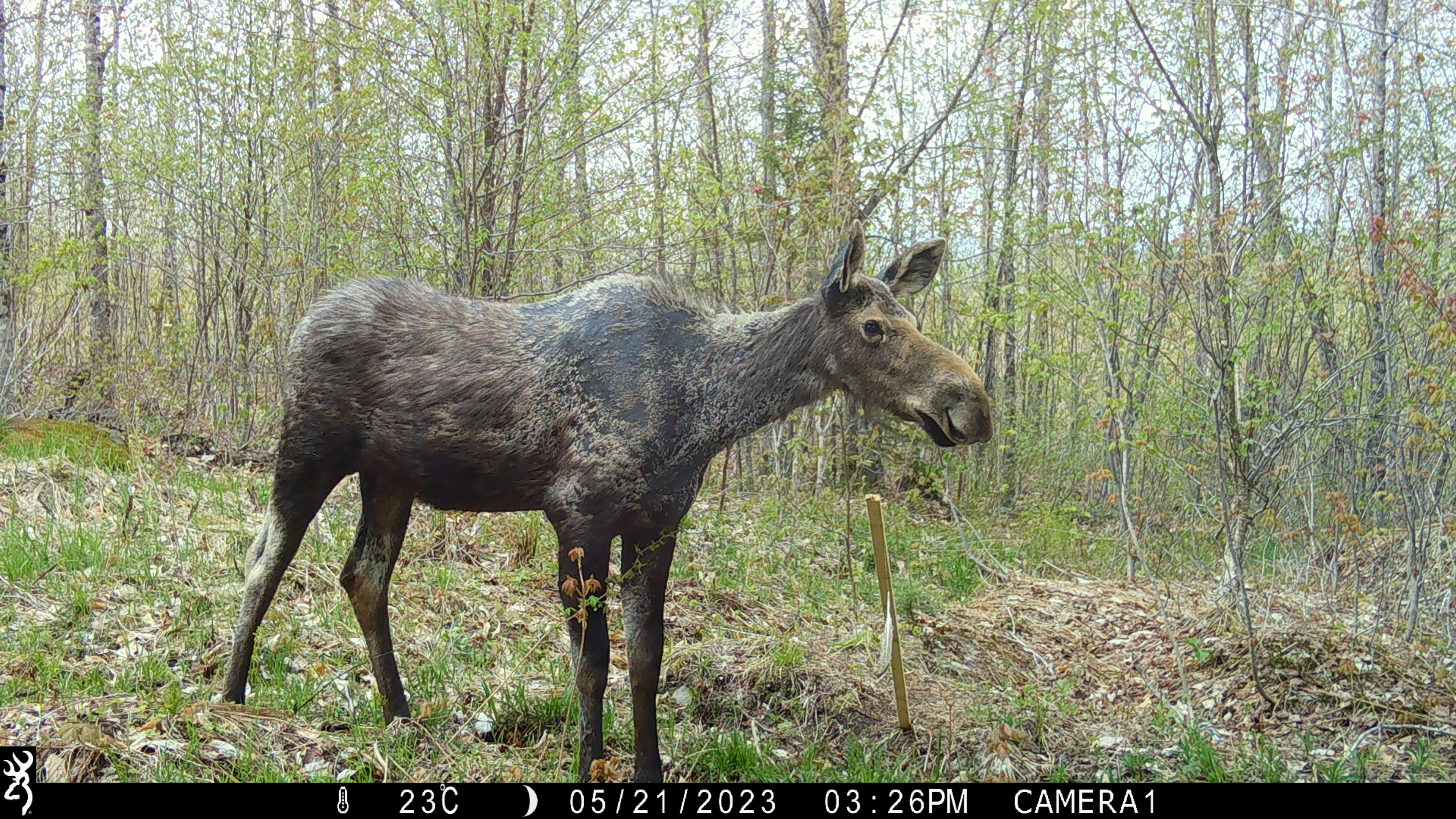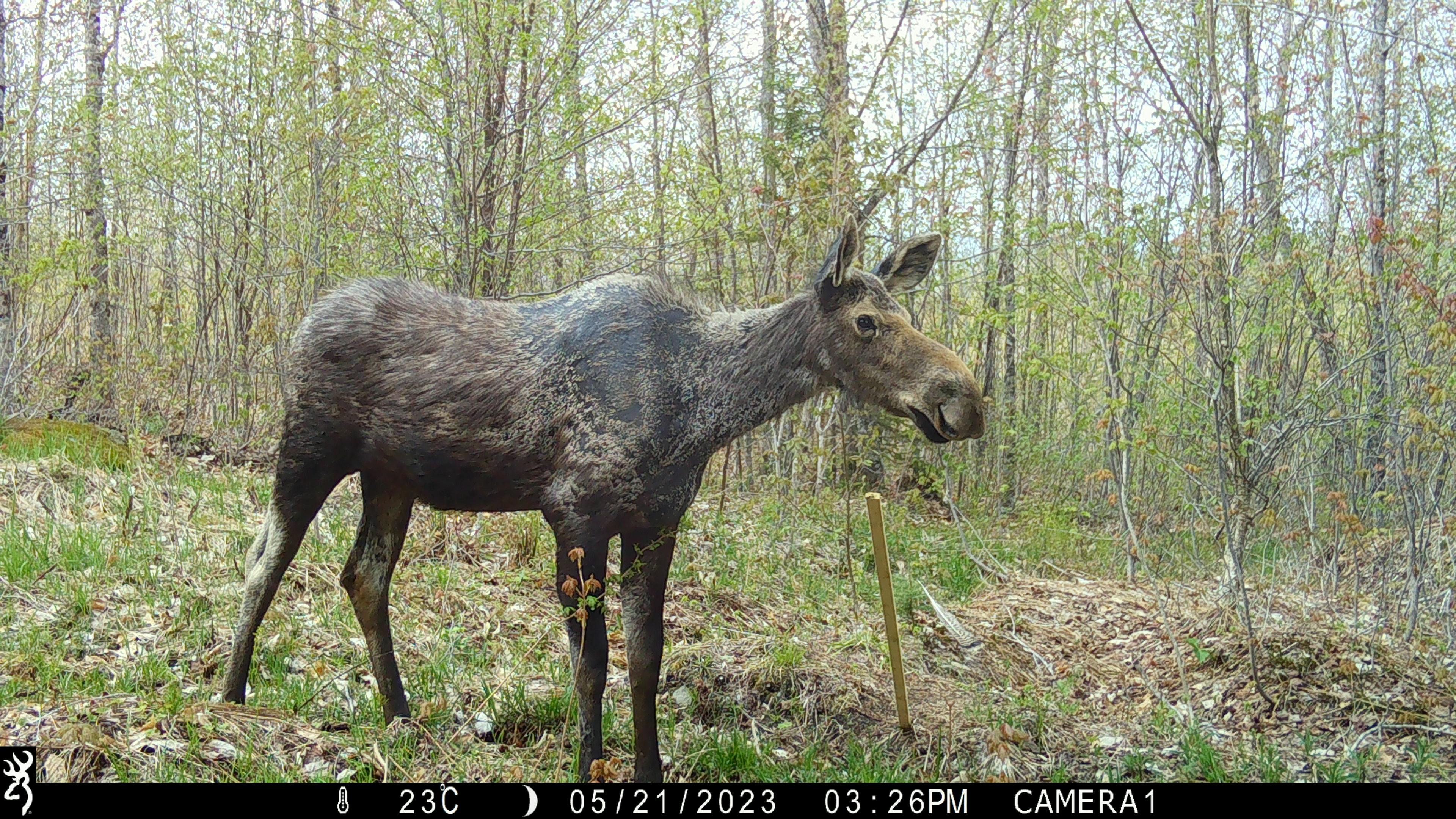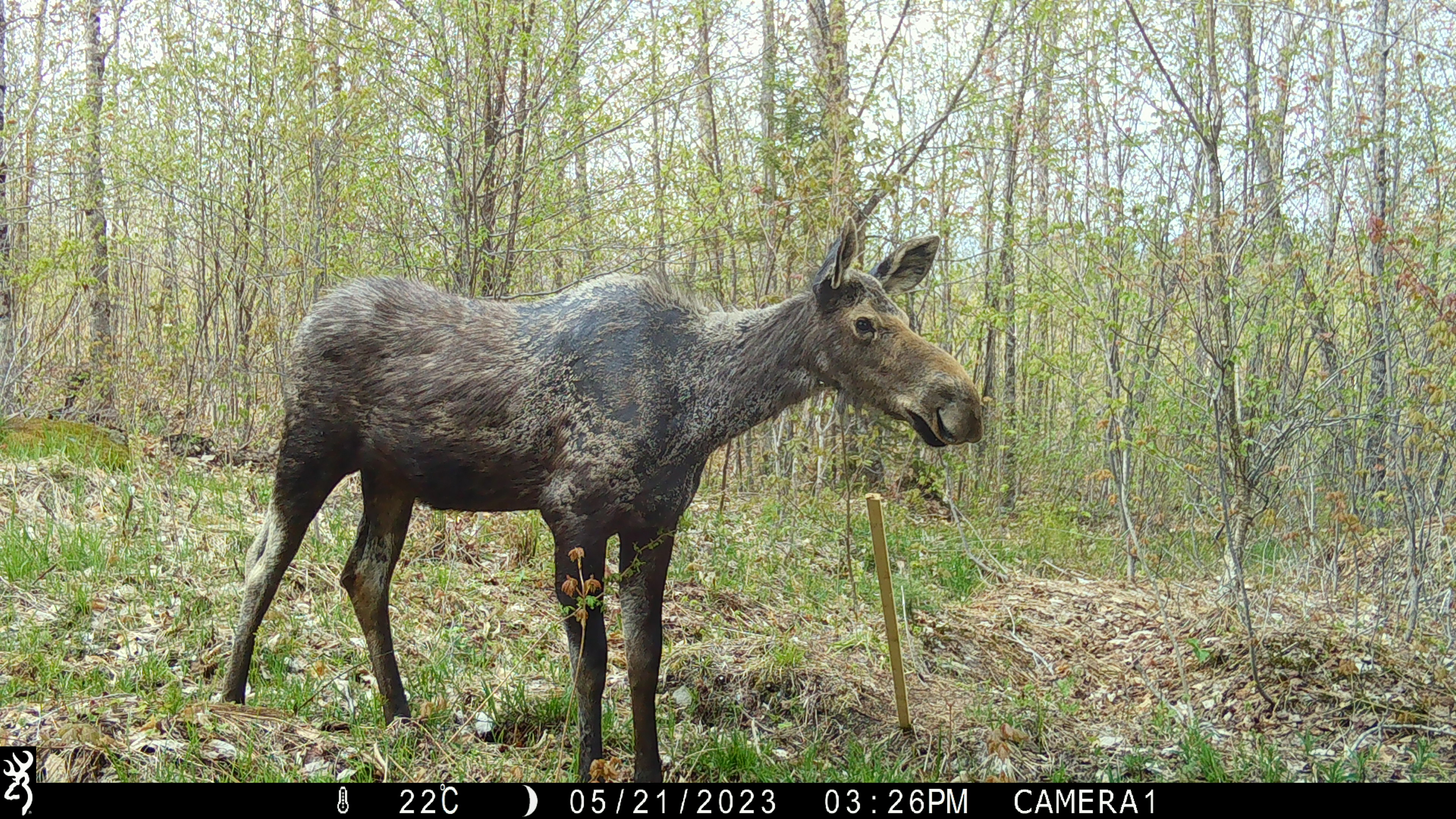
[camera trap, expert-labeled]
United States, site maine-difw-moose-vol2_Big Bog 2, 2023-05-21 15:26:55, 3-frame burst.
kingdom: Animalia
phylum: Chordata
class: Mammalia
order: Artiodactyla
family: Cervidae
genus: Alces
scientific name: Alces alces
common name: moose